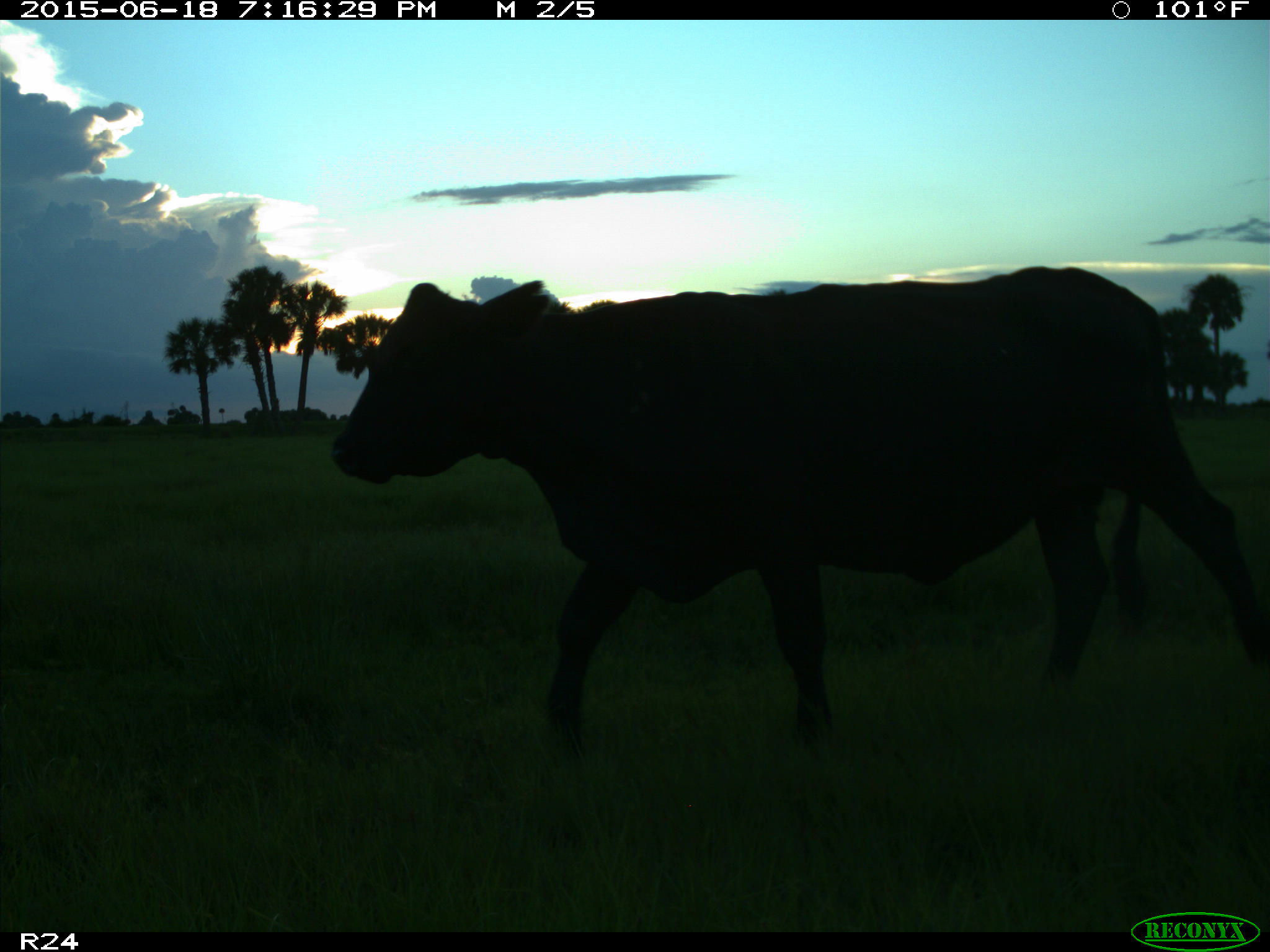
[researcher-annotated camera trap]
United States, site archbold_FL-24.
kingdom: Animalia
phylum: Chordata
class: Mammalia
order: Artiodactyla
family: Bovidae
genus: Bos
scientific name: Bos taurus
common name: domestic cow